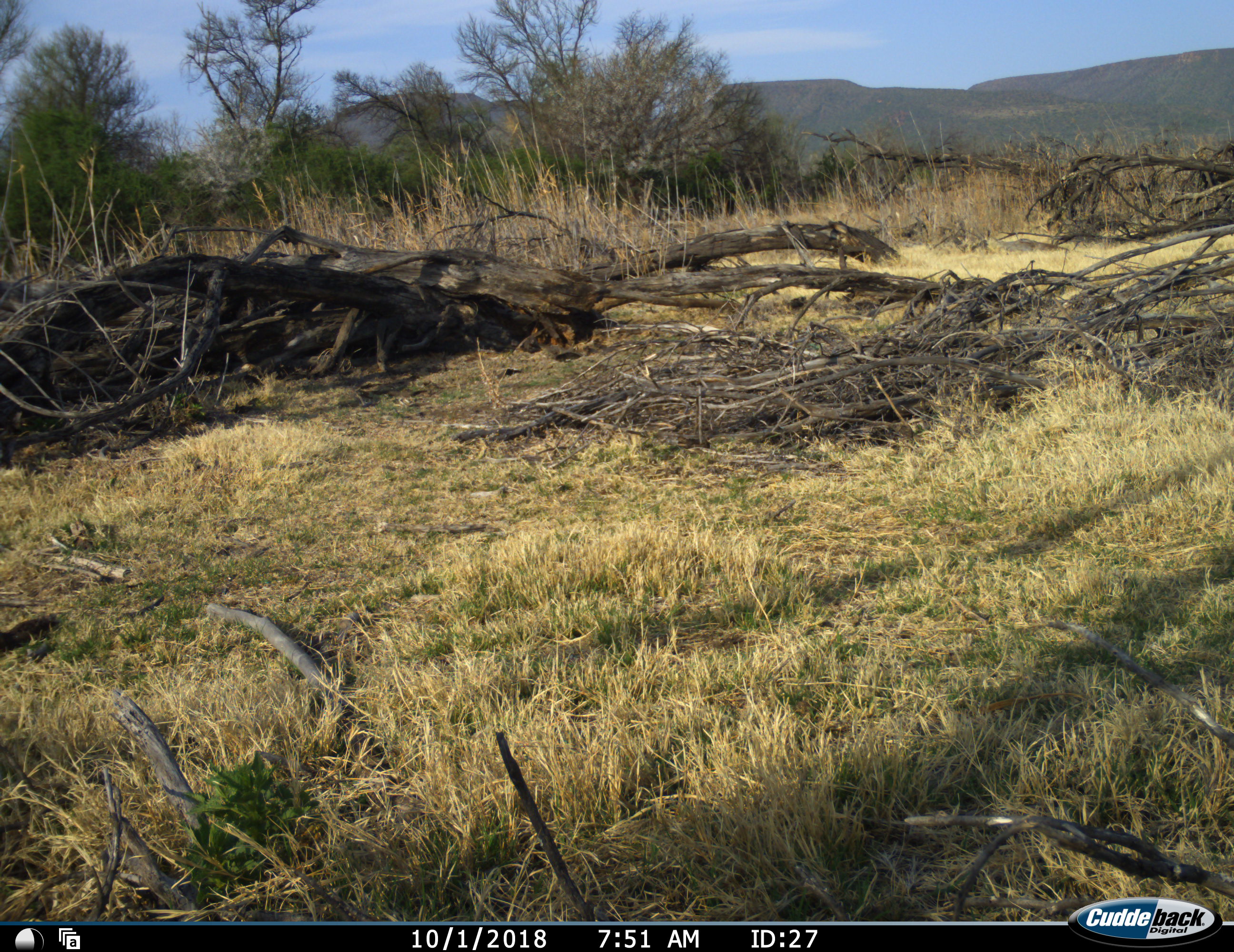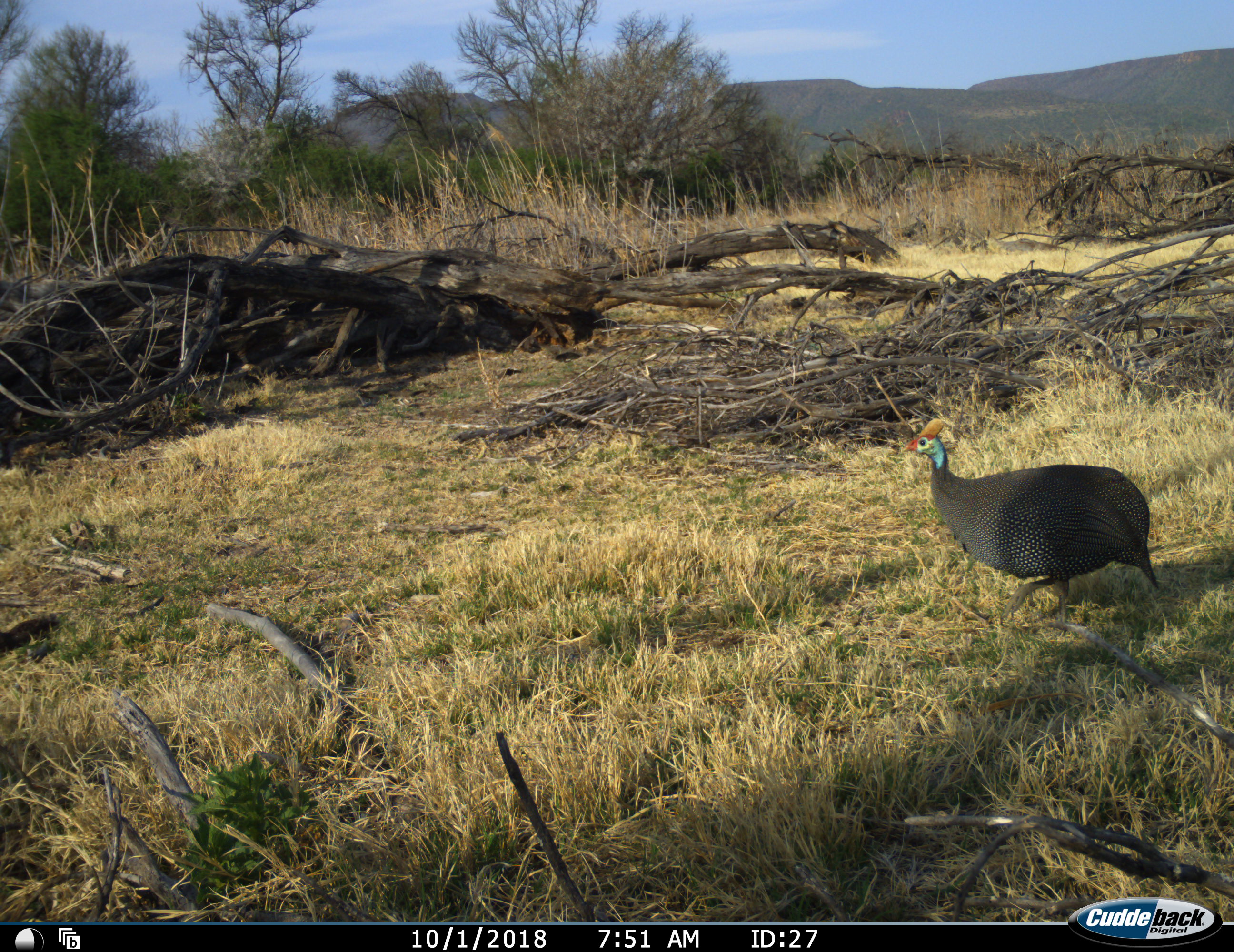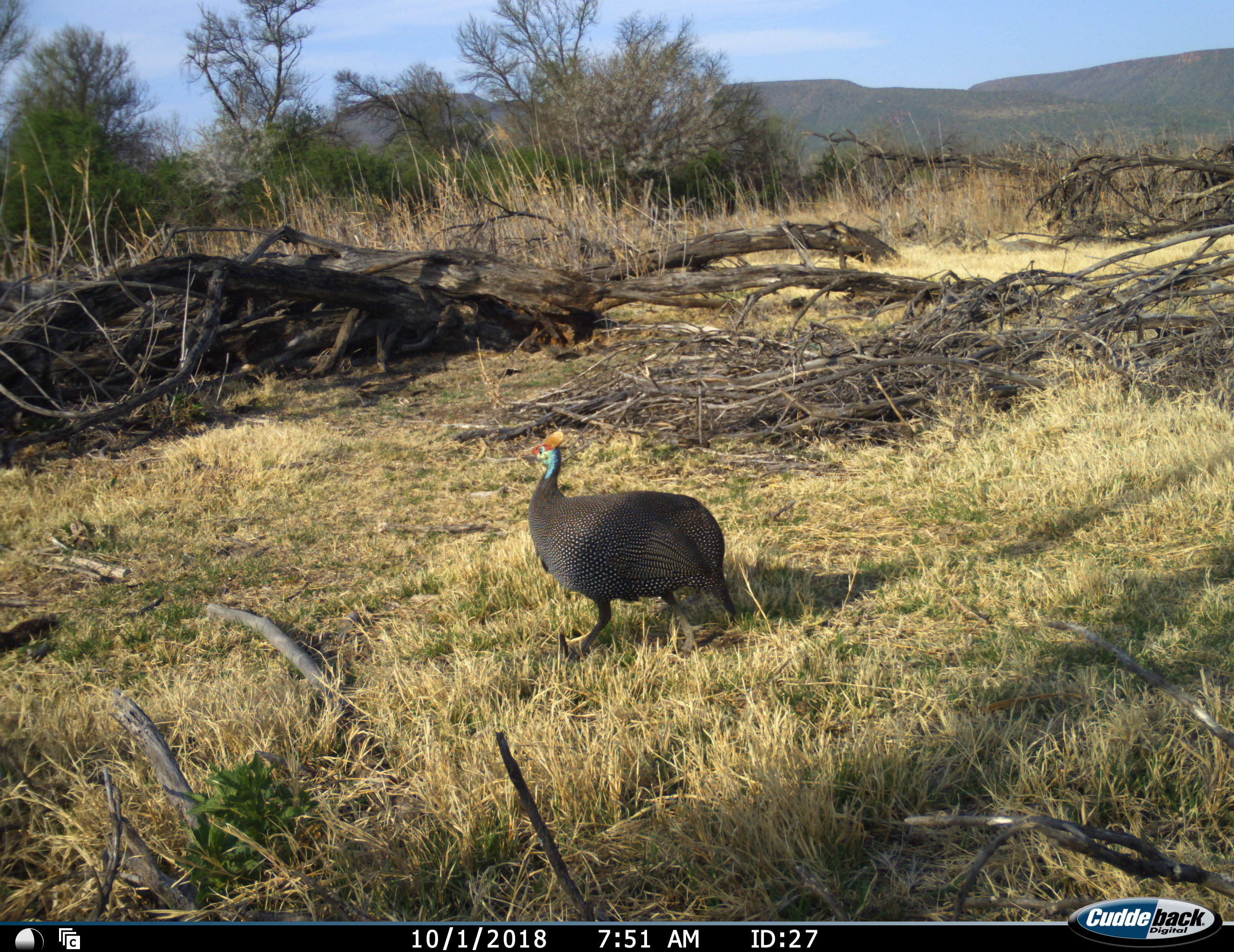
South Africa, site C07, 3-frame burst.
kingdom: Animalia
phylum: Chordata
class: Aves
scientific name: Aves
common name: bird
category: birdother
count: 1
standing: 0%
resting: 0%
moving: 100%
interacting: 0%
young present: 0%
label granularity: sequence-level